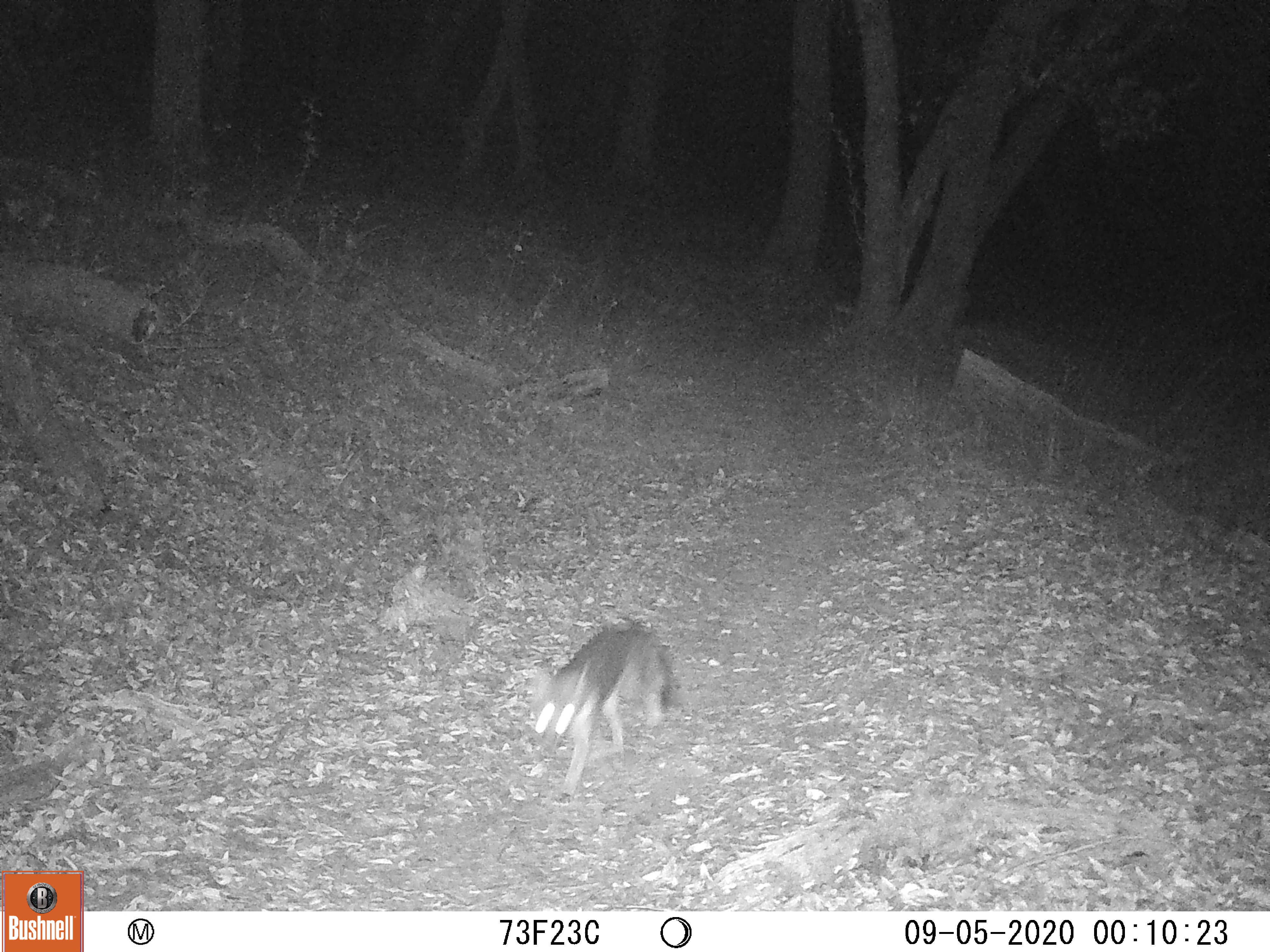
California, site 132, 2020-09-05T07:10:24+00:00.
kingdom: Animalia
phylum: Chordata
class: Mammalia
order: Carnivora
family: Canidae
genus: Urocyon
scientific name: Urocyon cinereoargenteus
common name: gray fox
Gray fox (Urocyon cinereoargenteus).